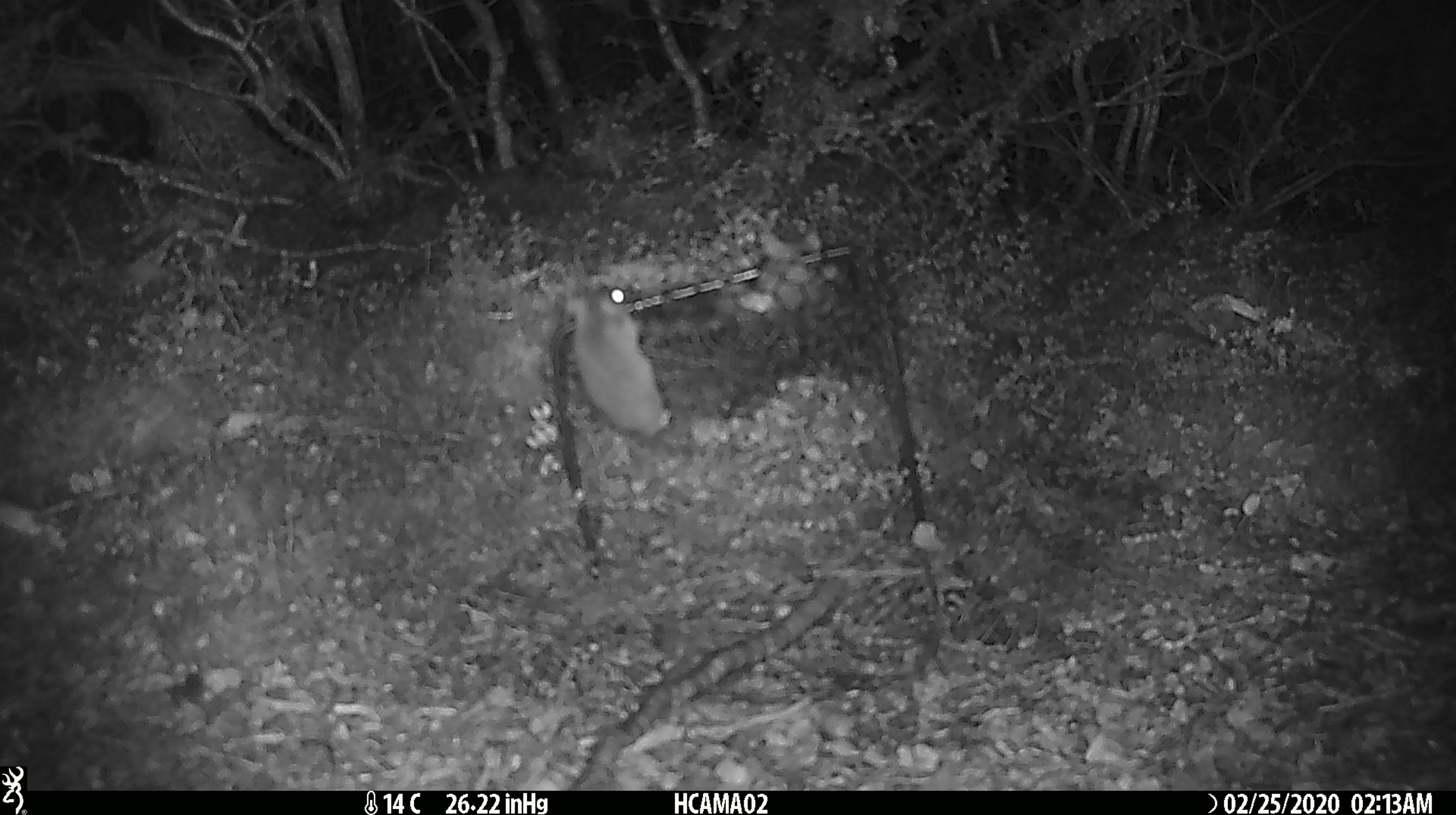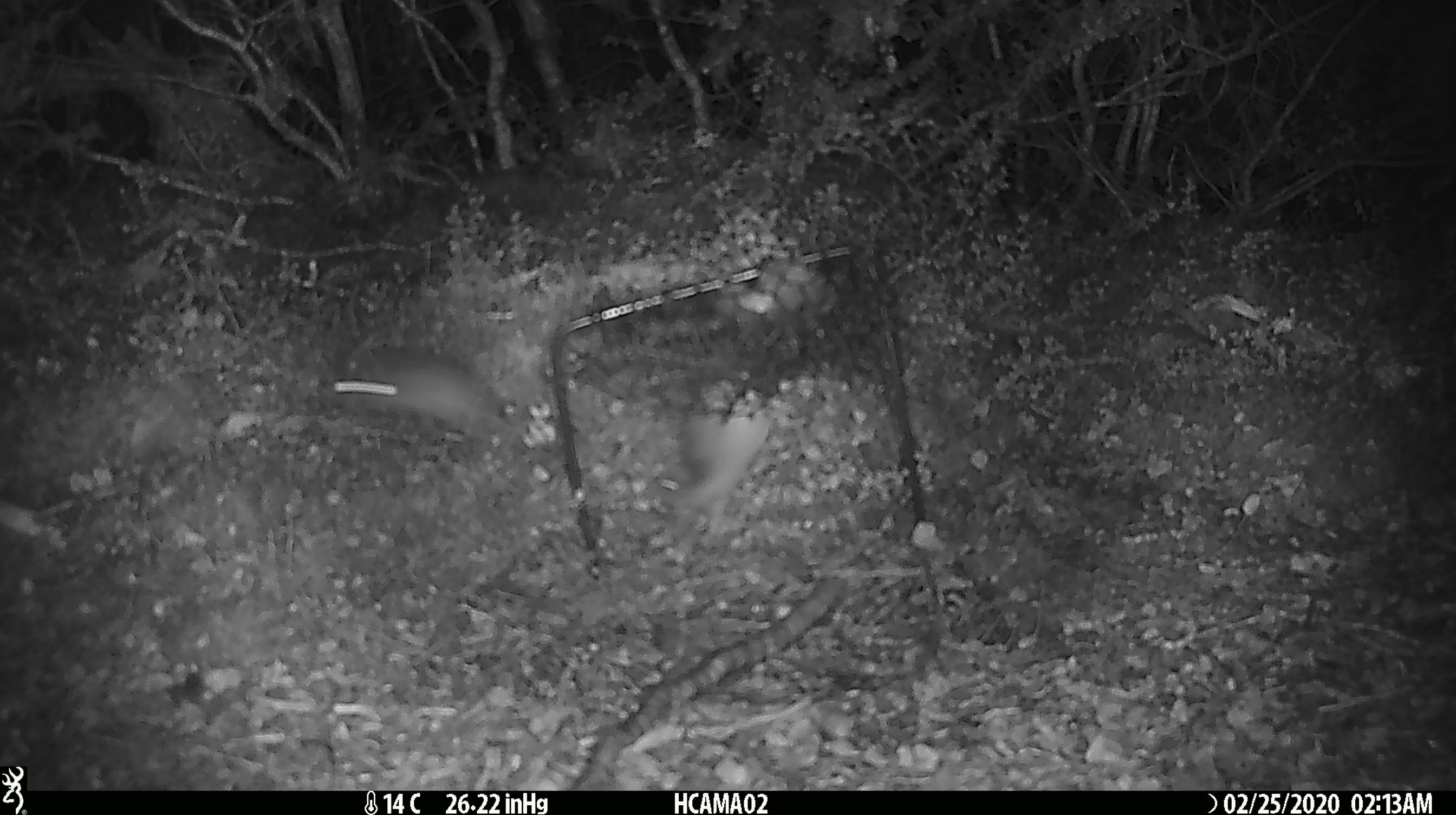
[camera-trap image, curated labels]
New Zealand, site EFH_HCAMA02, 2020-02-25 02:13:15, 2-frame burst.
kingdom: Animalia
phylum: Chordata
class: Mammalia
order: Rodentia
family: Muridae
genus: Mus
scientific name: Mus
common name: mouse